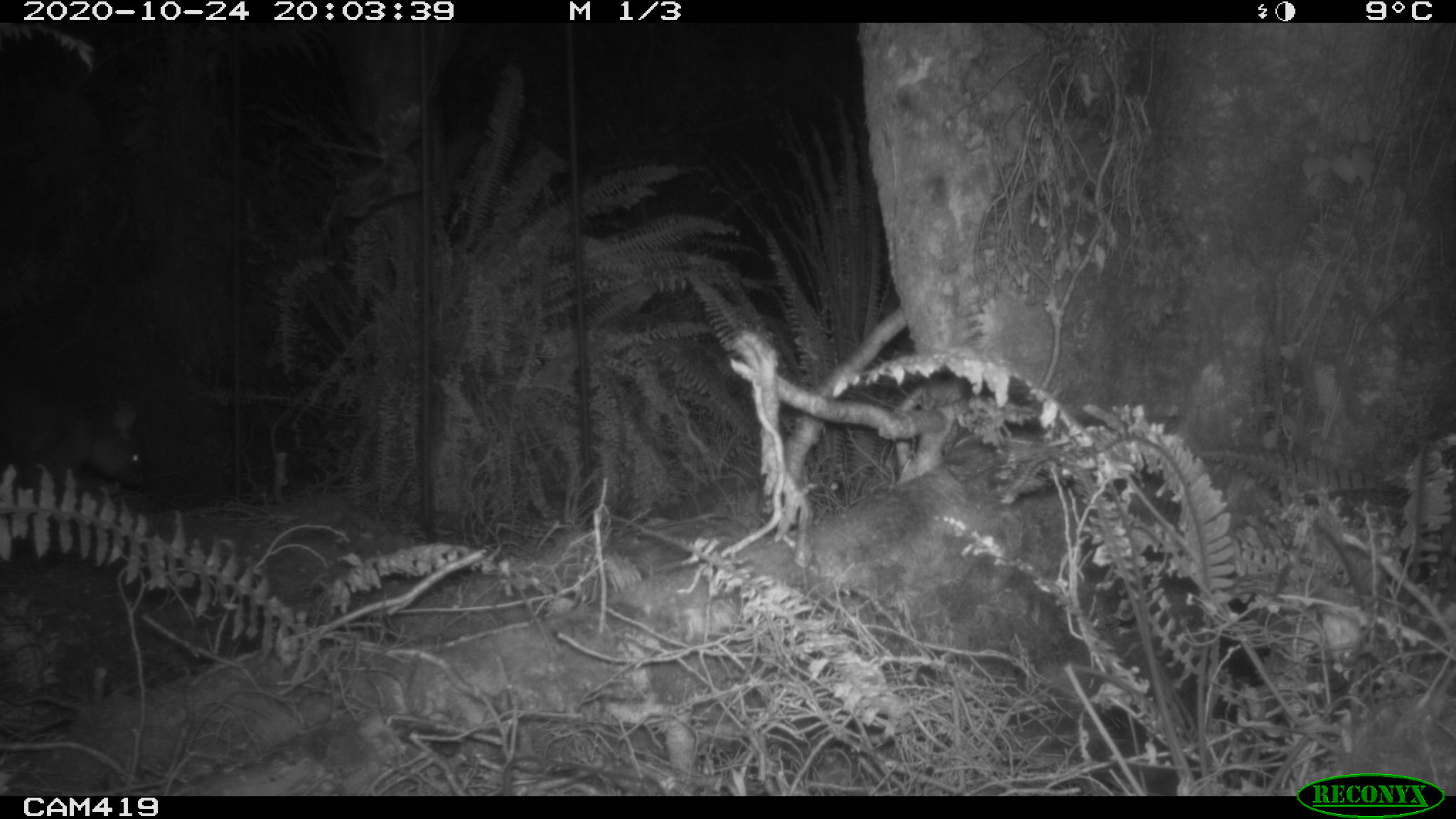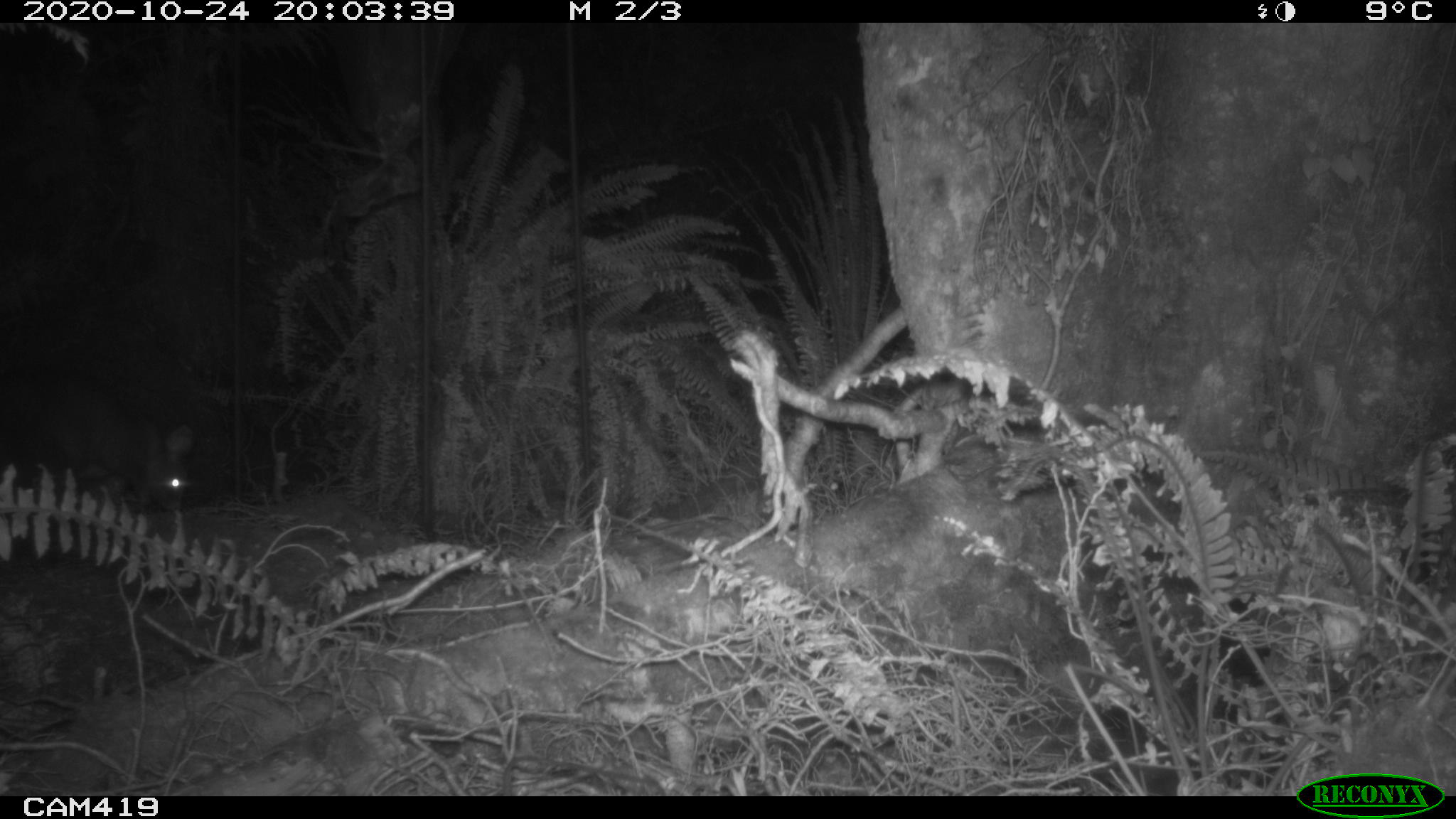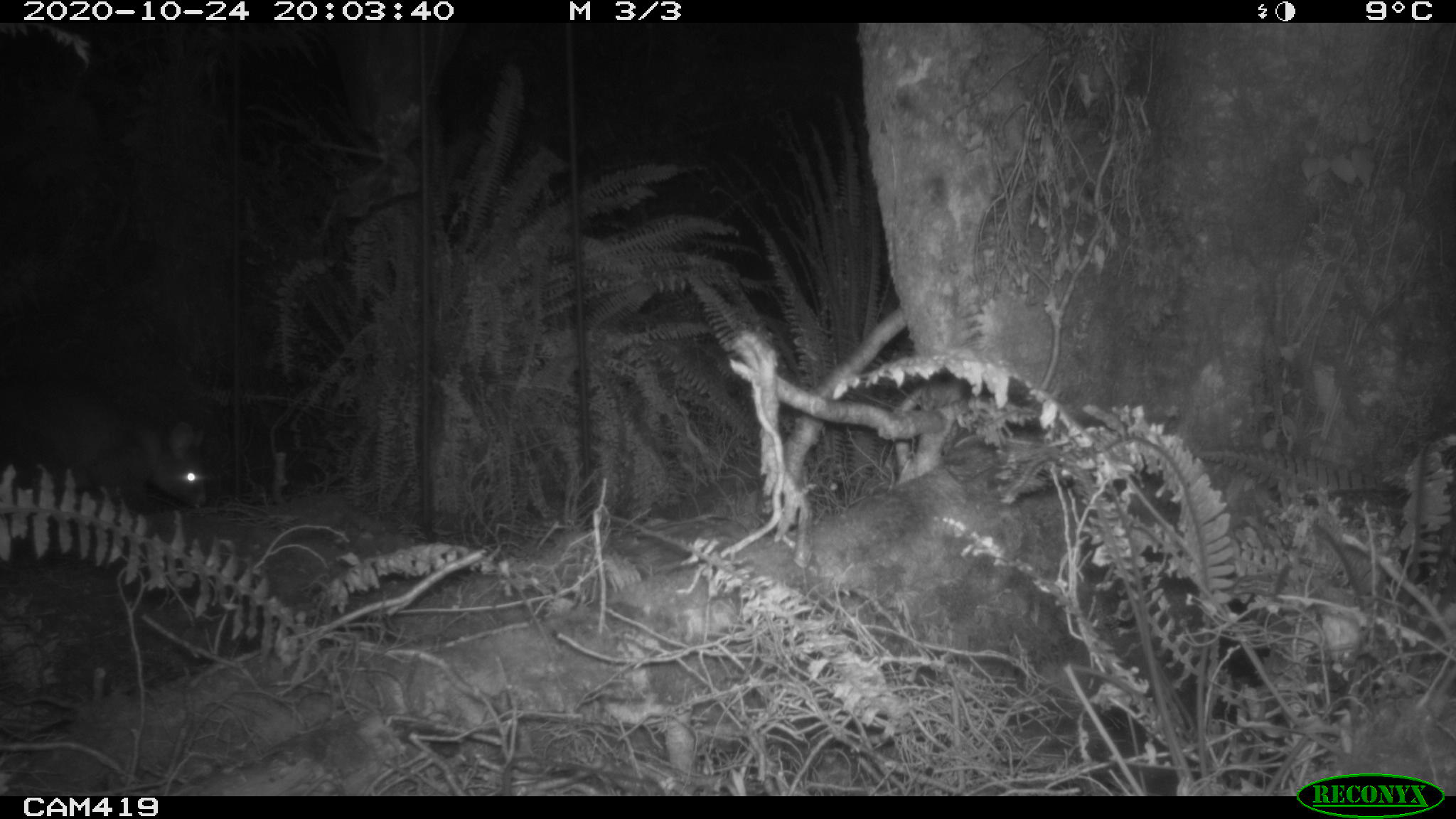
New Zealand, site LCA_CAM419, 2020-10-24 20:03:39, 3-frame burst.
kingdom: Animalia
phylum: Chordata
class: Mammalia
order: Diprotodontia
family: Phalangeridae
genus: Trichosurus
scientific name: Trichosurus vulpecula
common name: common brushtail possum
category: possum